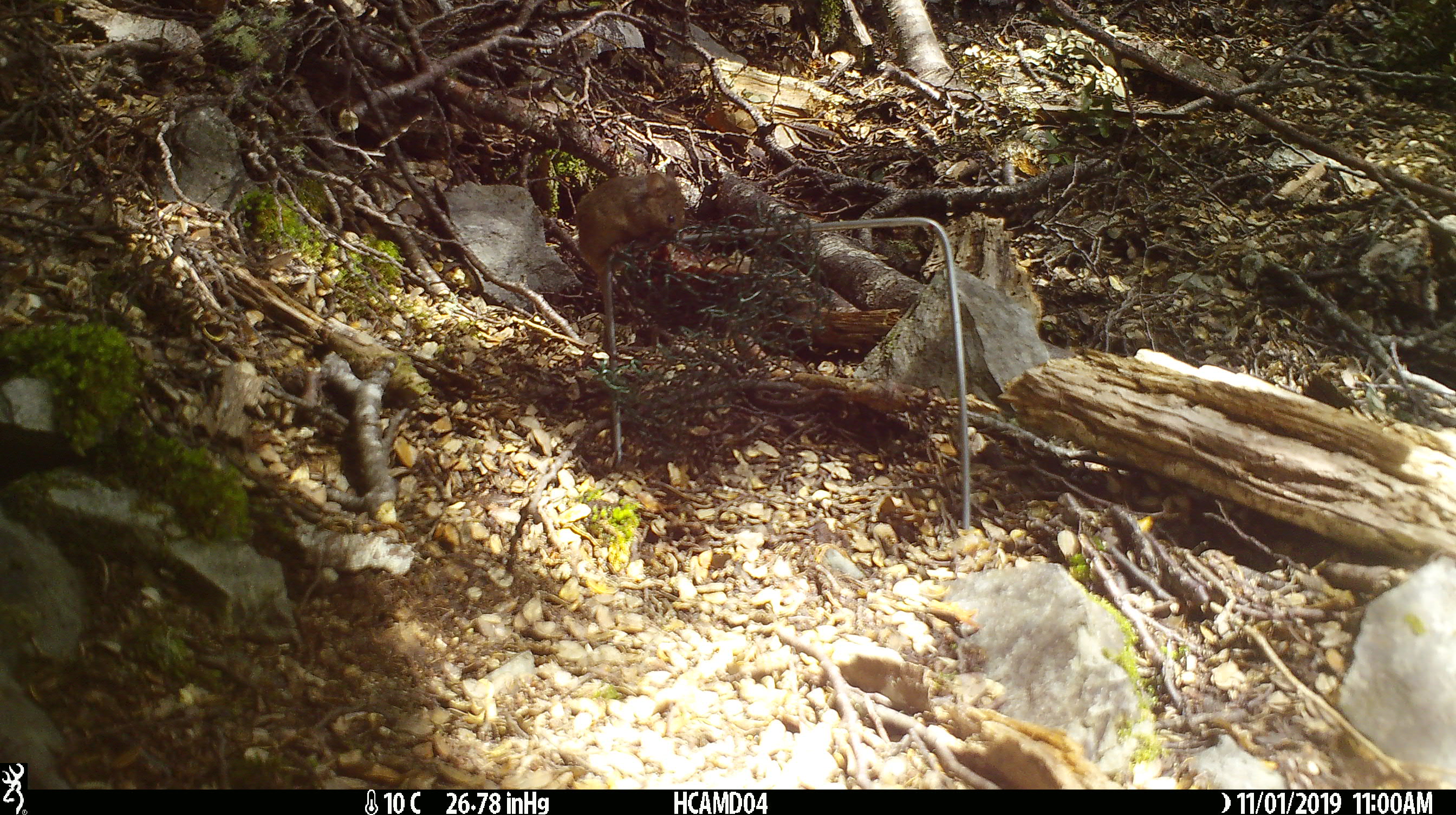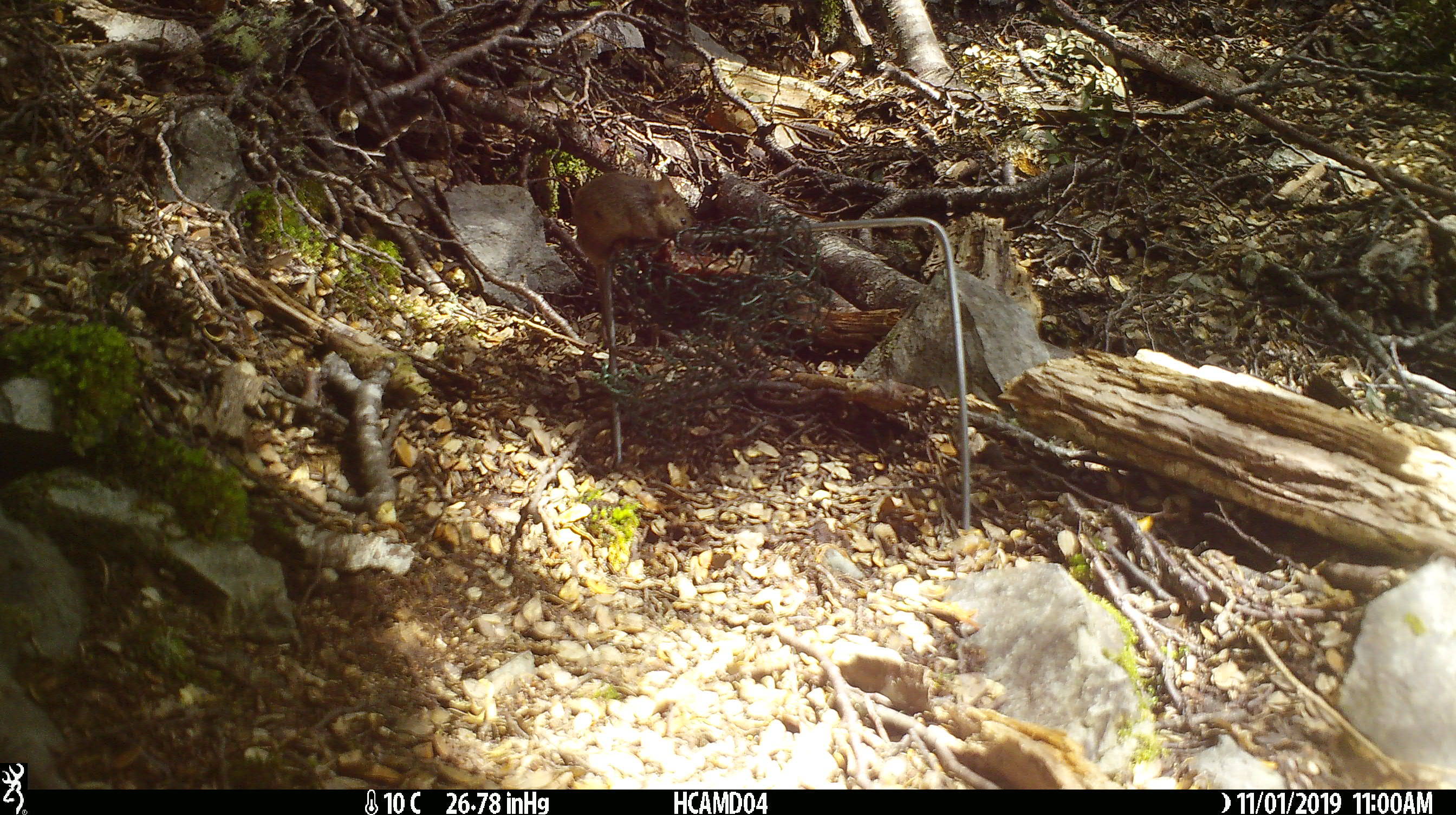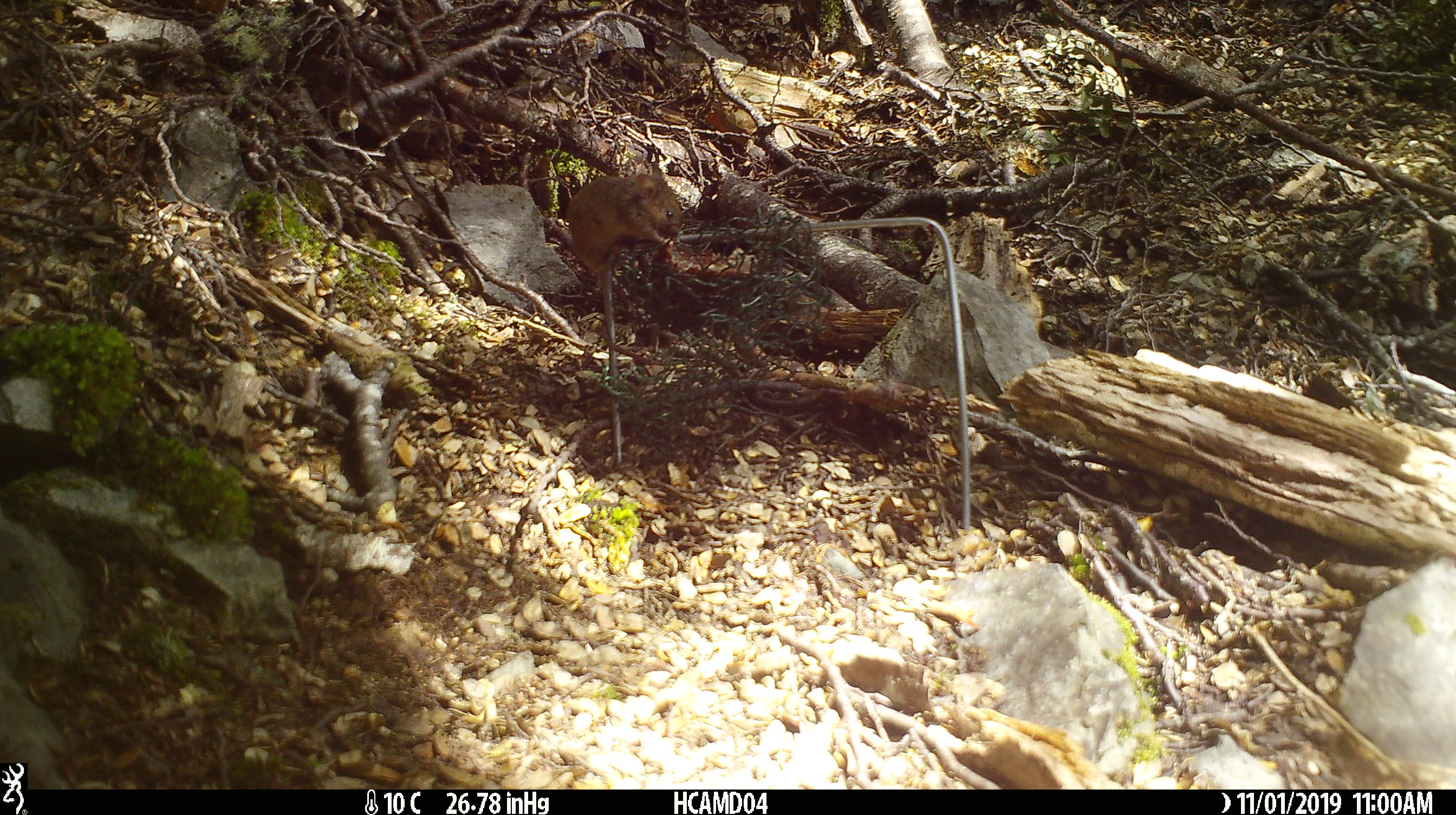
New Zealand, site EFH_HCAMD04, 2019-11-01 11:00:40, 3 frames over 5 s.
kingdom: Animalia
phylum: Chordata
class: Mammalia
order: Rodentia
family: Muridae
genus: Mus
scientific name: Mus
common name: mouse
Mouse (Mus).